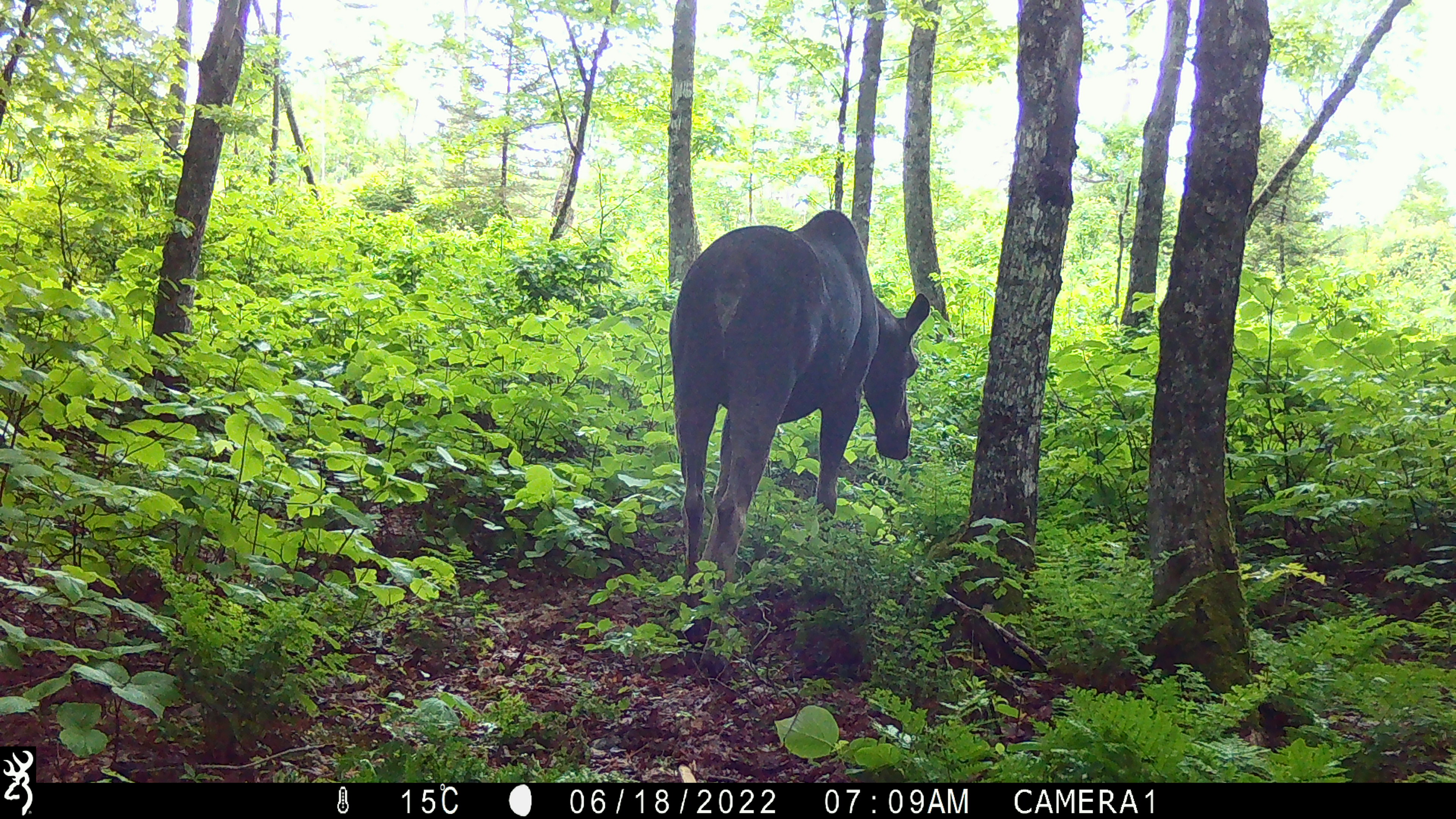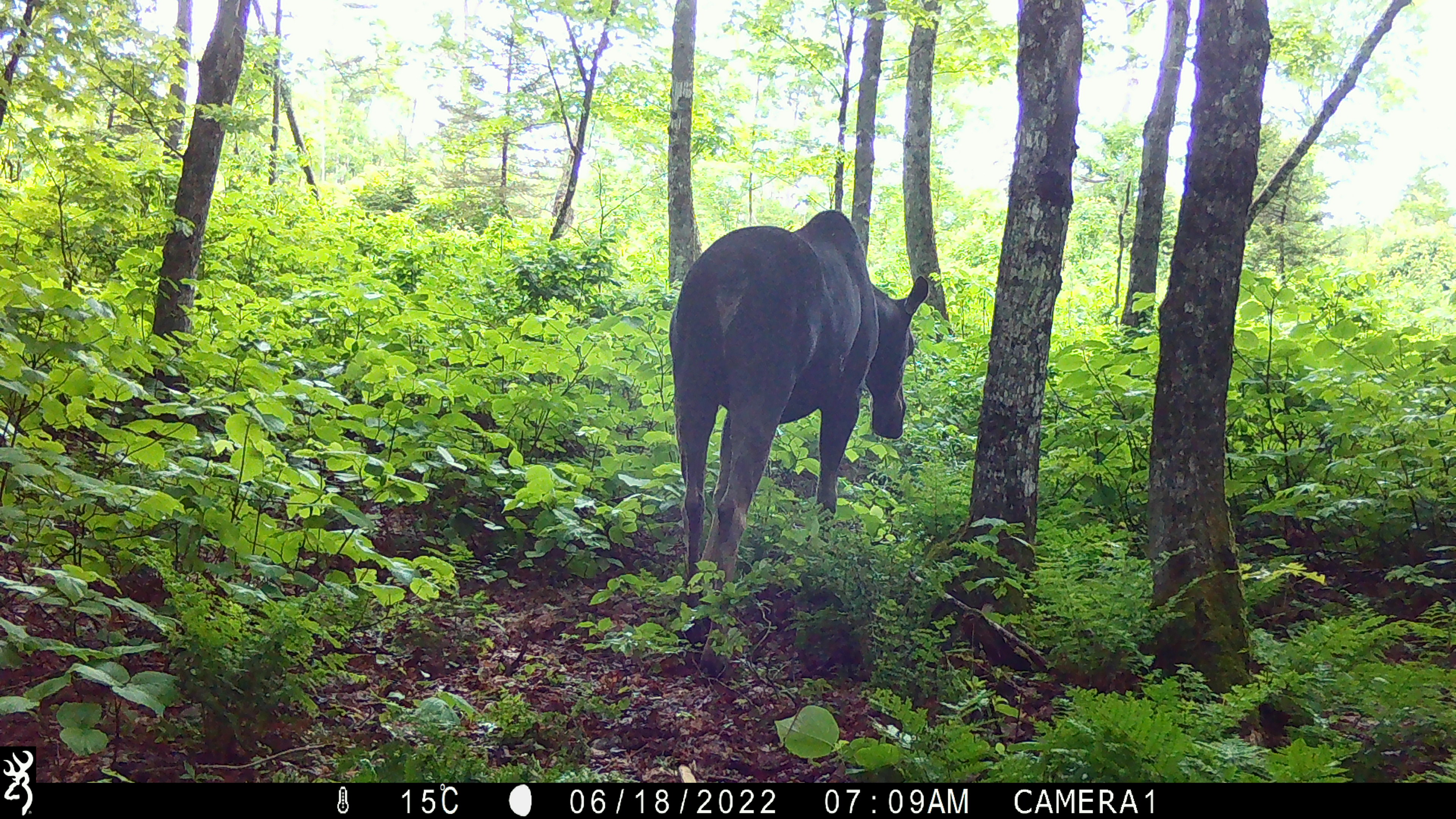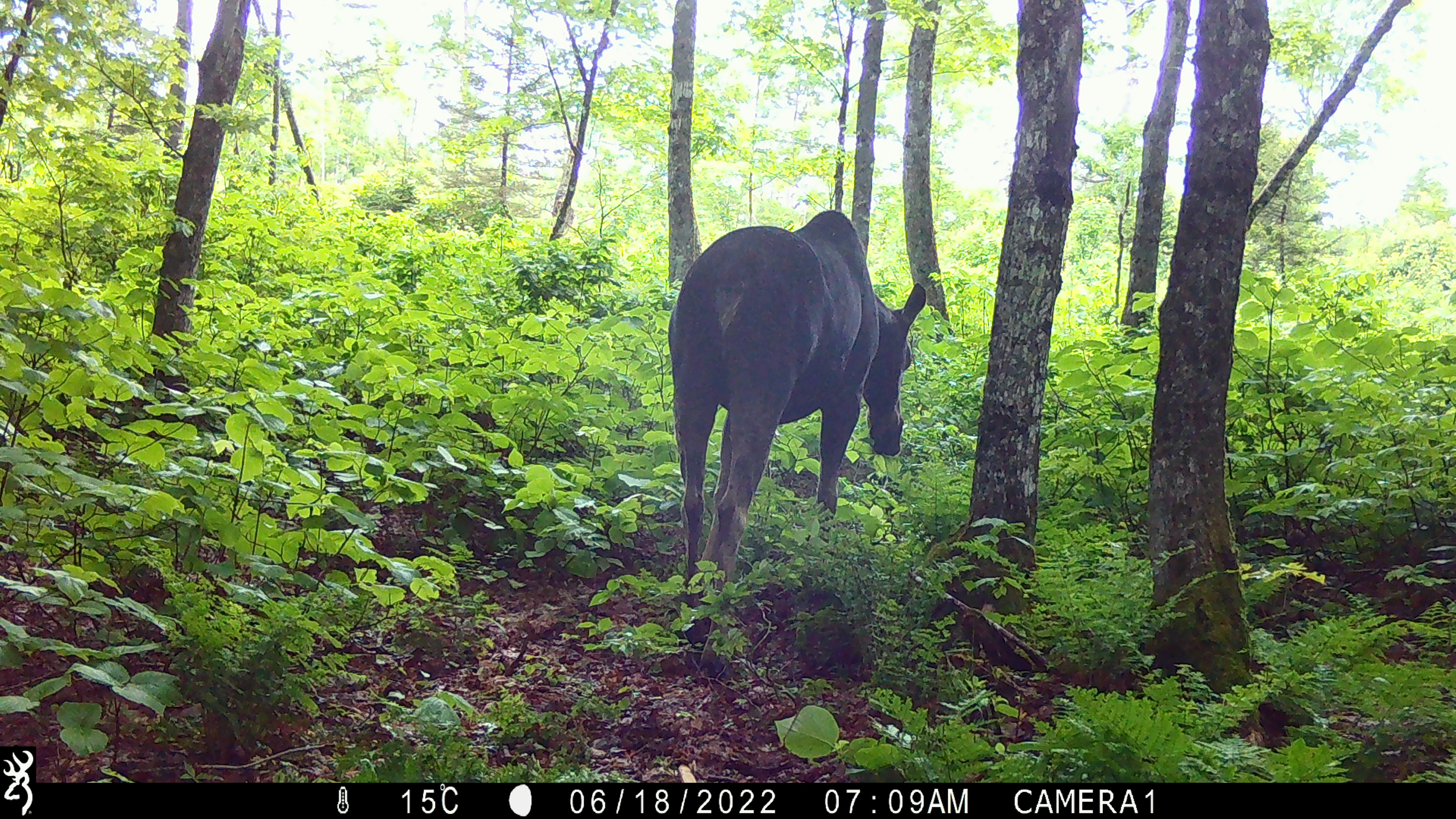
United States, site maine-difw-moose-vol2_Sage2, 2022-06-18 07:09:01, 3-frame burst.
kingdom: Animalia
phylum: Chordata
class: Mammalia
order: Artiodactyla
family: Cervidae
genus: Alces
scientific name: Alces alces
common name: moose